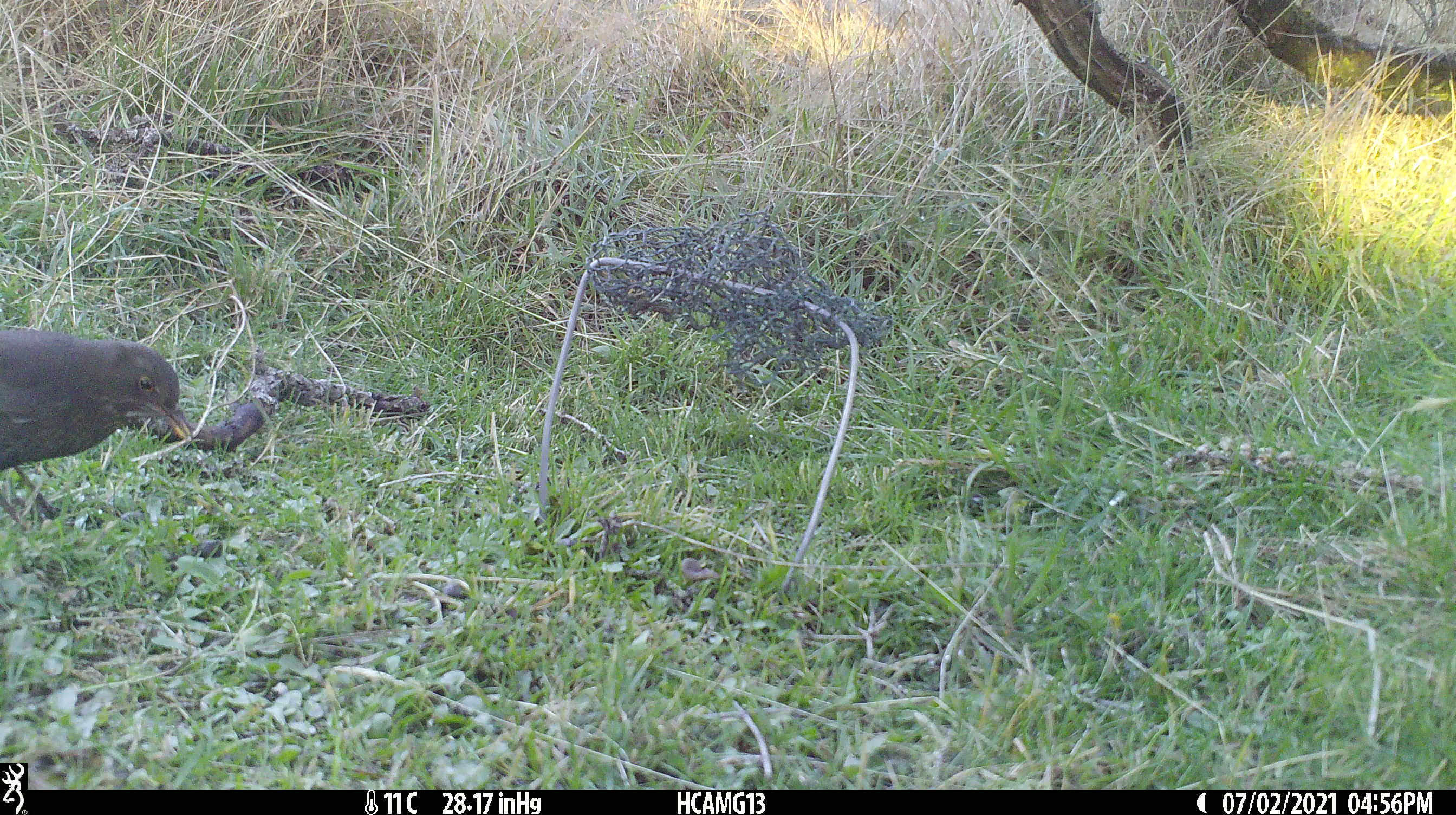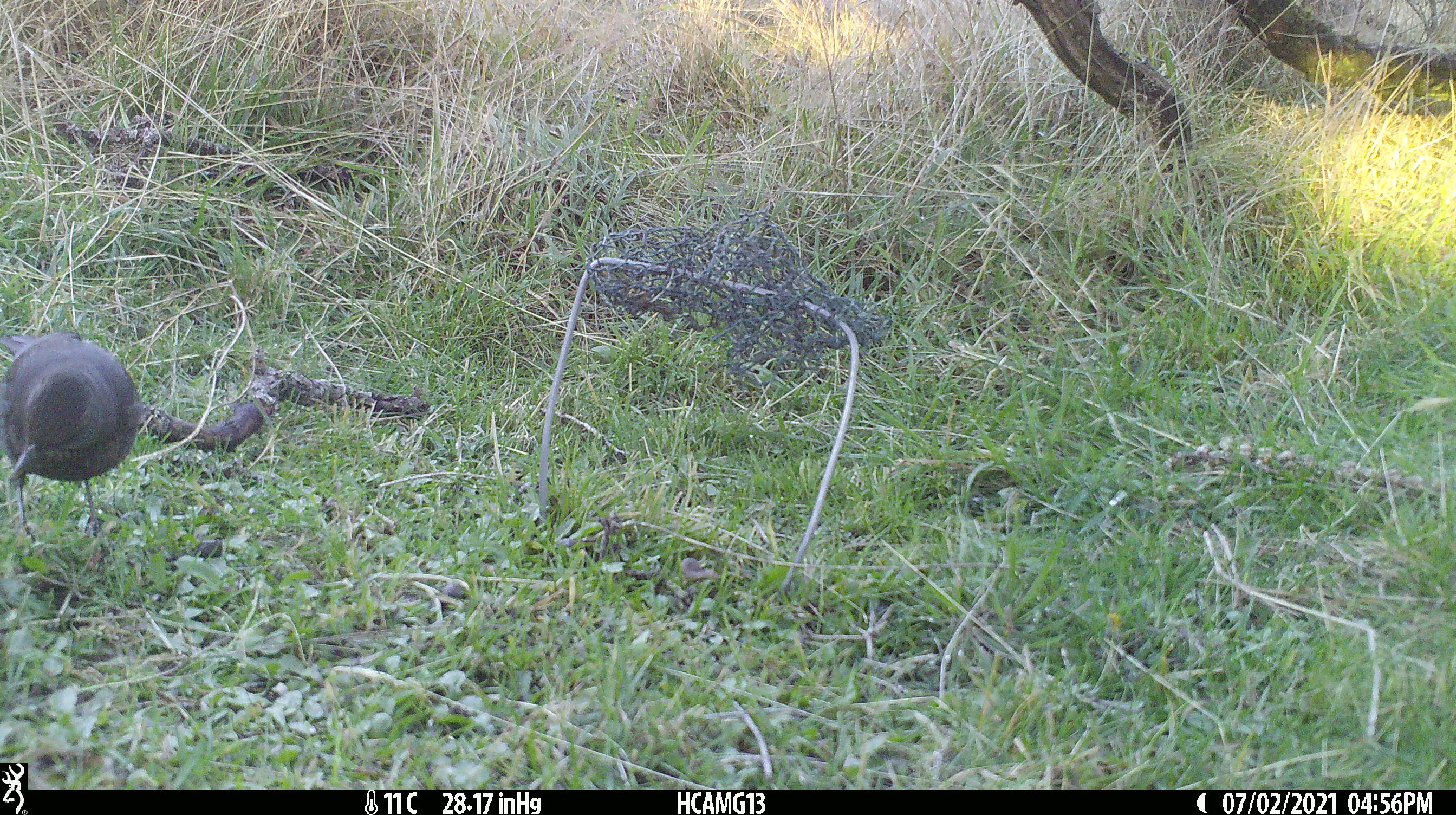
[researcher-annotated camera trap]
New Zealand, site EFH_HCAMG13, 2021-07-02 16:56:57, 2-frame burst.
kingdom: Animalia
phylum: Chordata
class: Aves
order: Passeriformes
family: Turdidae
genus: Turdus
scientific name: Turdus merula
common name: eurasian blackbird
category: blackbird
Blackbird (eurasian blackbird) (Turdus merula).